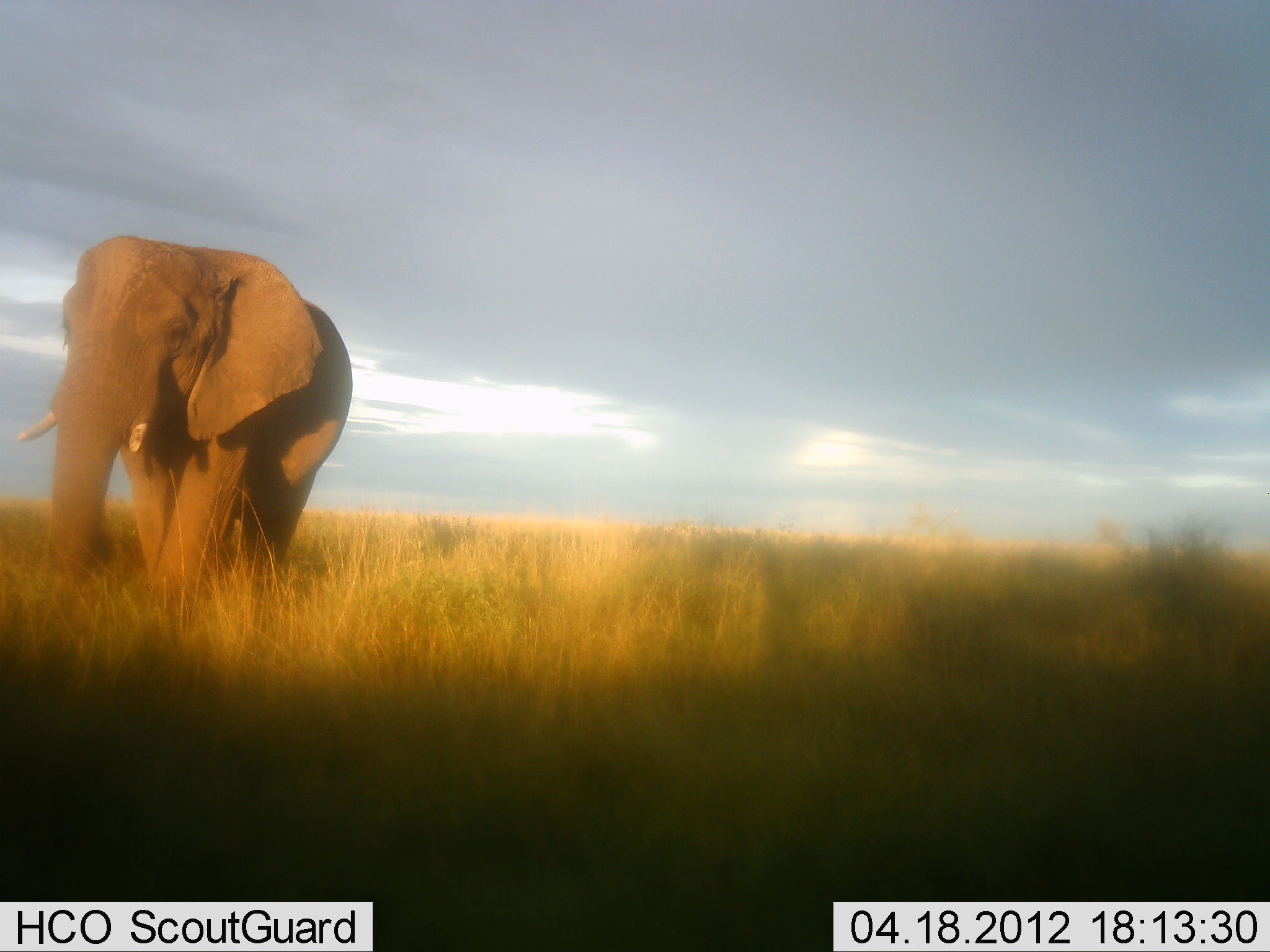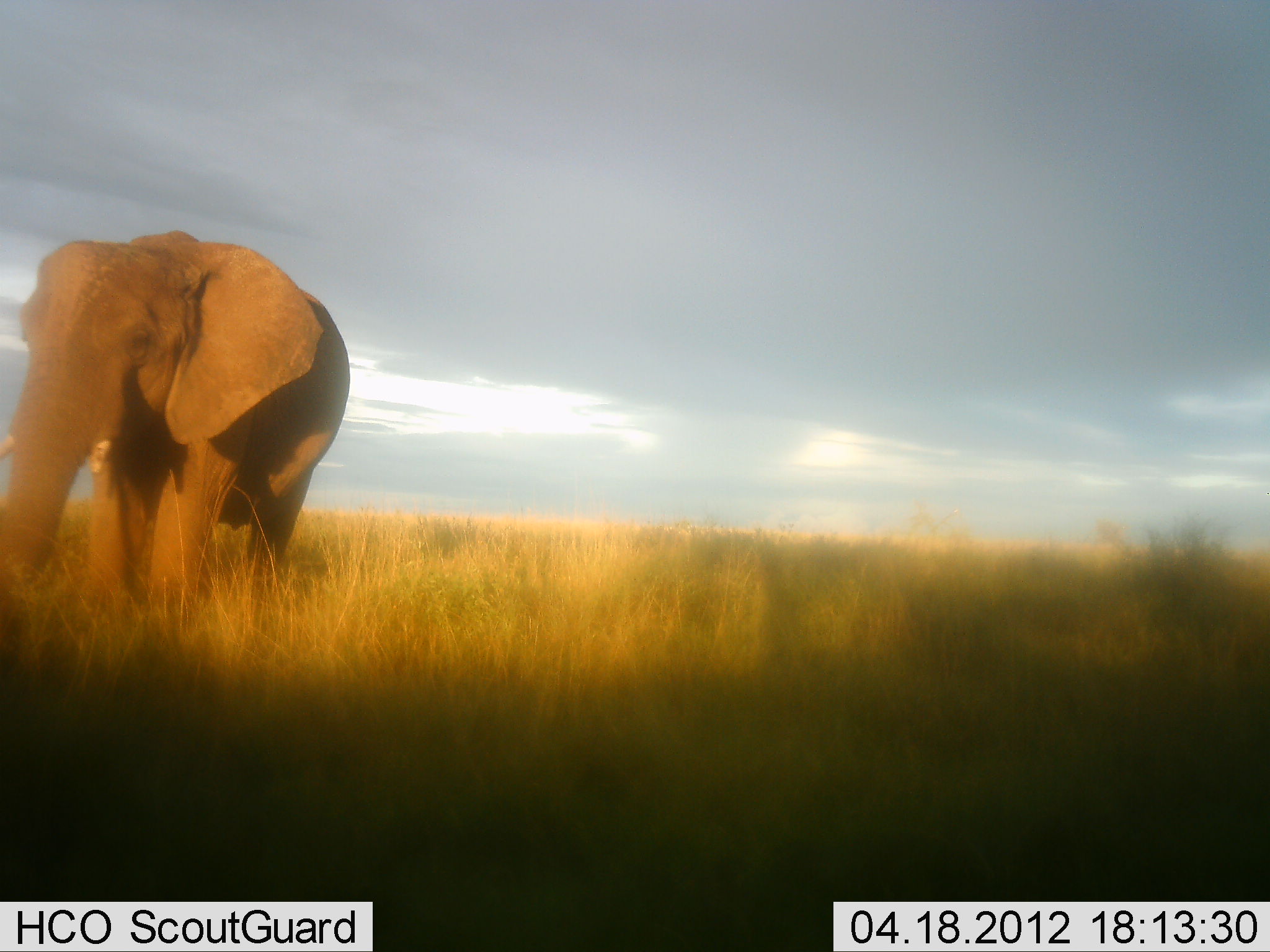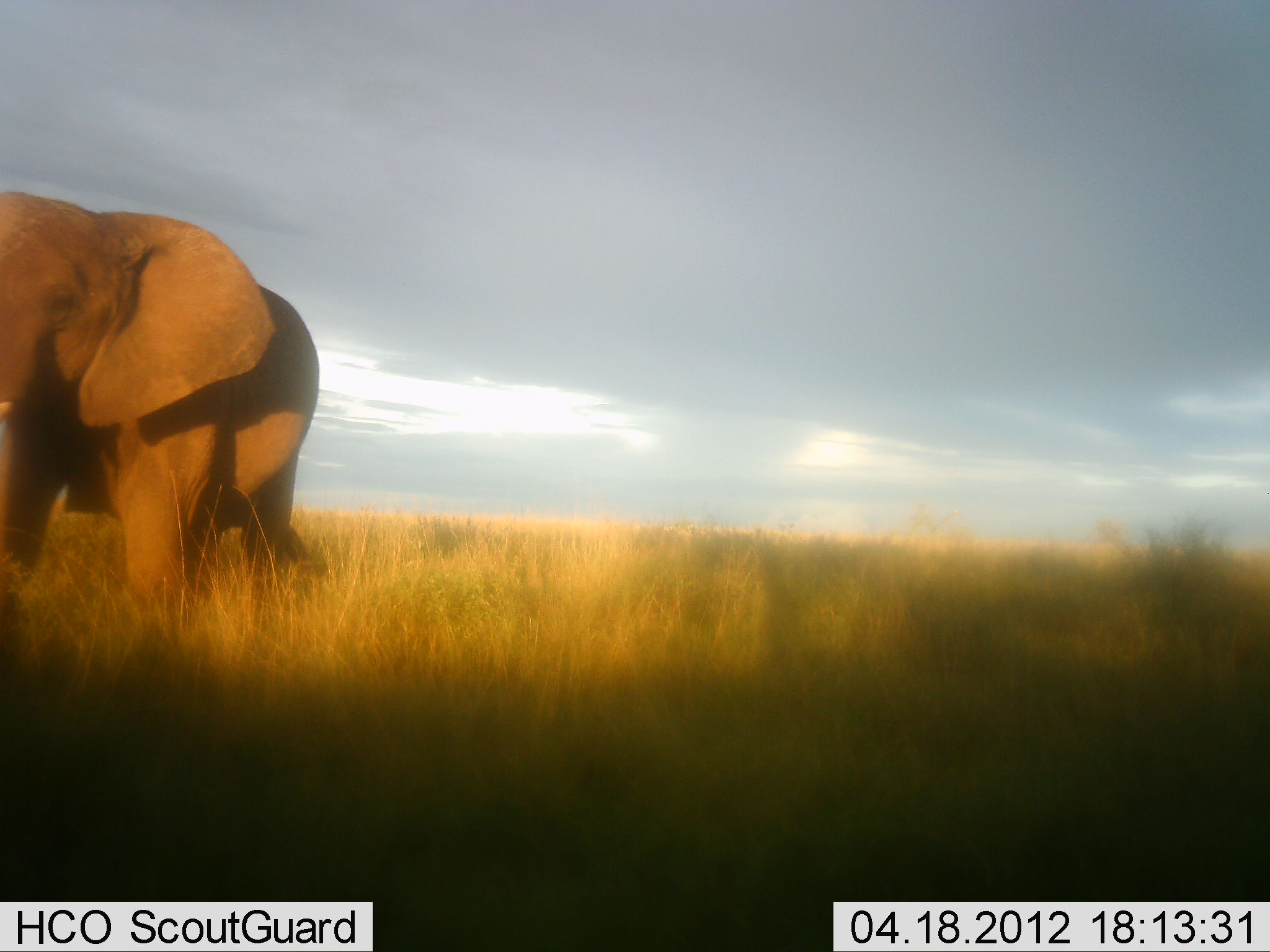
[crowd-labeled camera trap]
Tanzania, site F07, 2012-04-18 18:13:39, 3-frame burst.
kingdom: Animalia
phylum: Chordata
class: Mammalia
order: Proboscidea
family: Elephantidae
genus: Loxodonta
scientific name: Loxodonta africana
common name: african bush elephant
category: elephant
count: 1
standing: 10%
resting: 0%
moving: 90%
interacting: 0%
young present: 0%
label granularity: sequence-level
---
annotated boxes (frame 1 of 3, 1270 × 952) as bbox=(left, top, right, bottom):
animal: bbox=(14, 234, 353, 621)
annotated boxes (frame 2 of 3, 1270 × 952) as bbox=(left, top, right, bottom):
animal: bbox=(0, 231, 351, 647)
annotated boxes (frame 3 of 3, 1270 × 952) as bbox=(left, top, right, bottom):
animal: bbox=(1, 189, 320, 659)